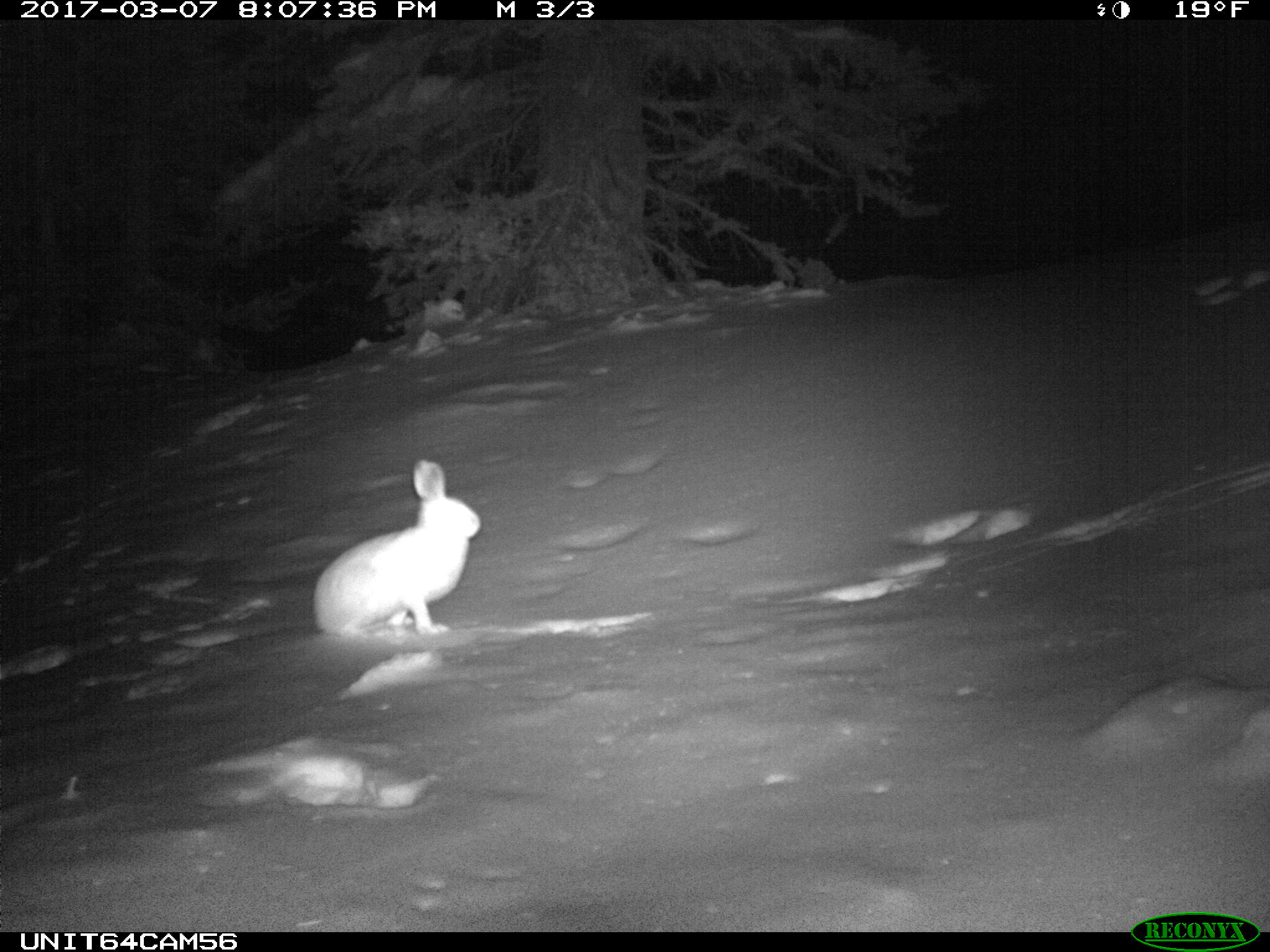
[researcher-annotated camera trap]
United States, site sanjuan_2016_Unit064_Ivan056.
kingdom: Animalia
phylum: Chordata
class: Mammalia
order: Lagomorpha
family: Leporidae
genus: Lepus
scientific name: Lepus americanus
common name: snowshoe hare